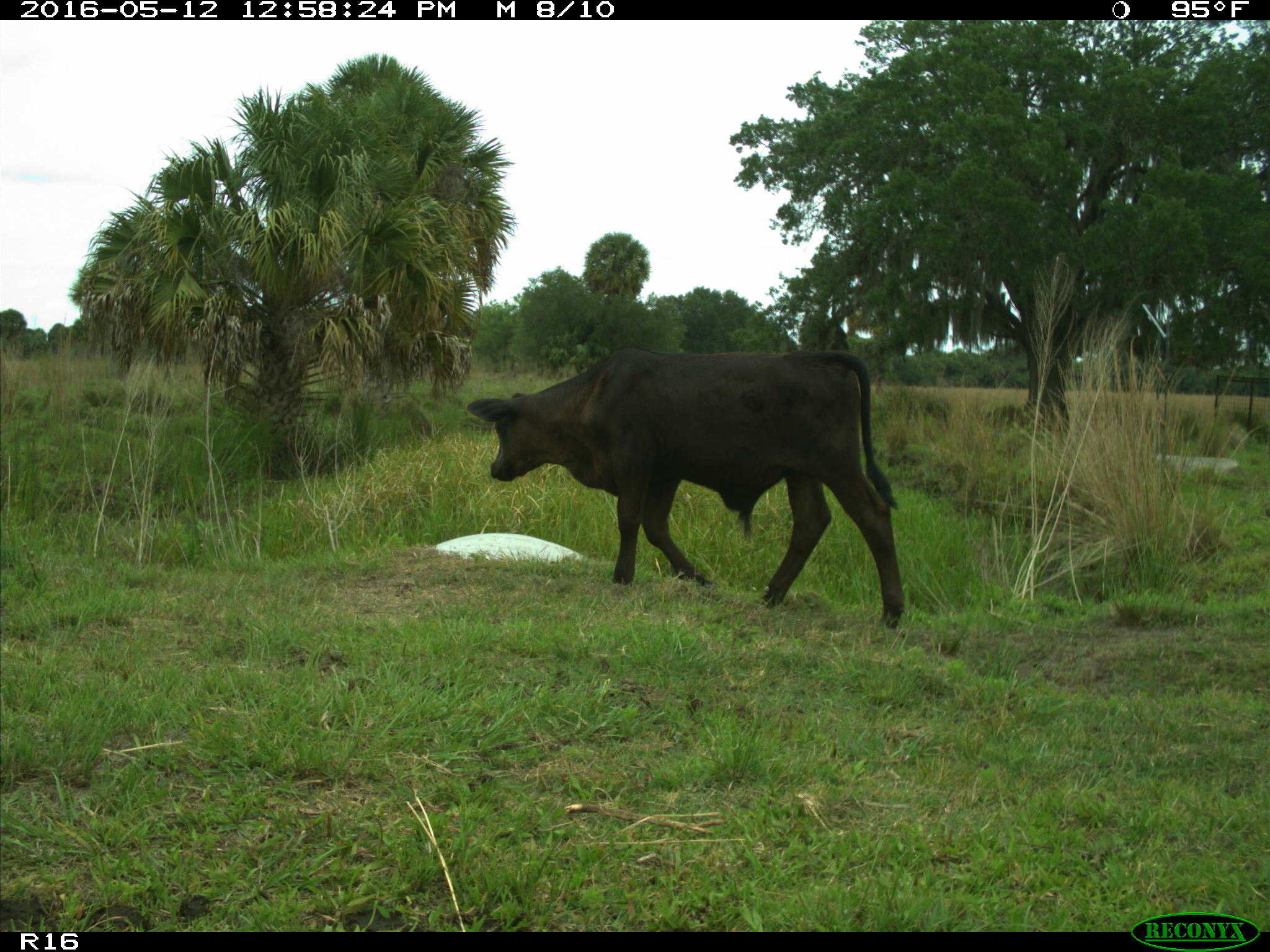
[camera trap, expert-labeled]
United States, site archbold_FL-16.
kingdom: Animalia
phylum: Chordata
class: Mammalia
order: Artiodactyla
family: Bovidae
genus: Bos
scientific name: Bos taurus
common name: domestic cow